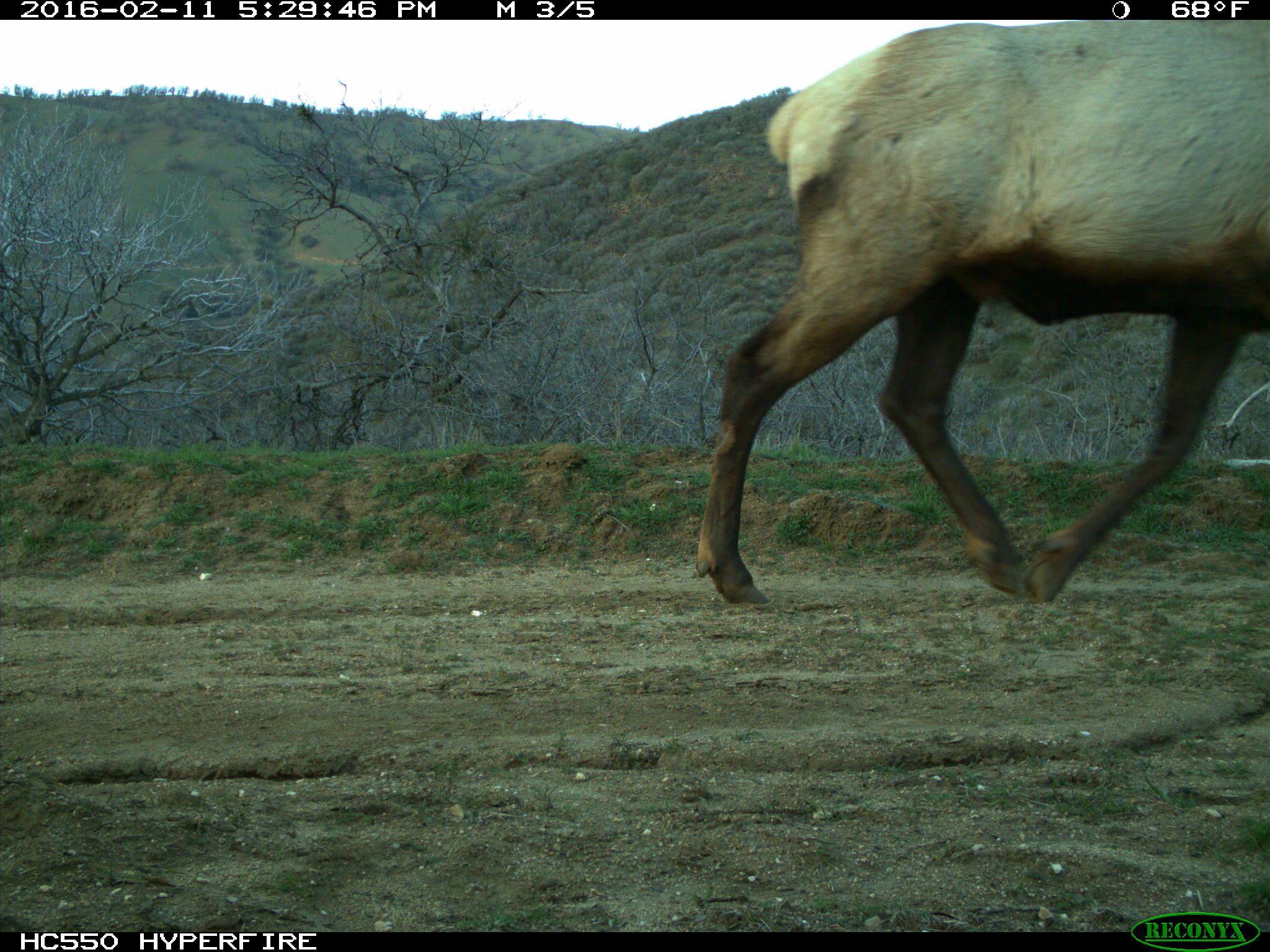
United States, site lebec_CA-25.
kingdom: Animalia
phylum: Chordata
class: Mammalia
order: Artiodactyla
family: Cervidae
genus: Cervus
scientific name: Cervus canadensis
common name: elk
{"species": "Cervus canadensis (elk)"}